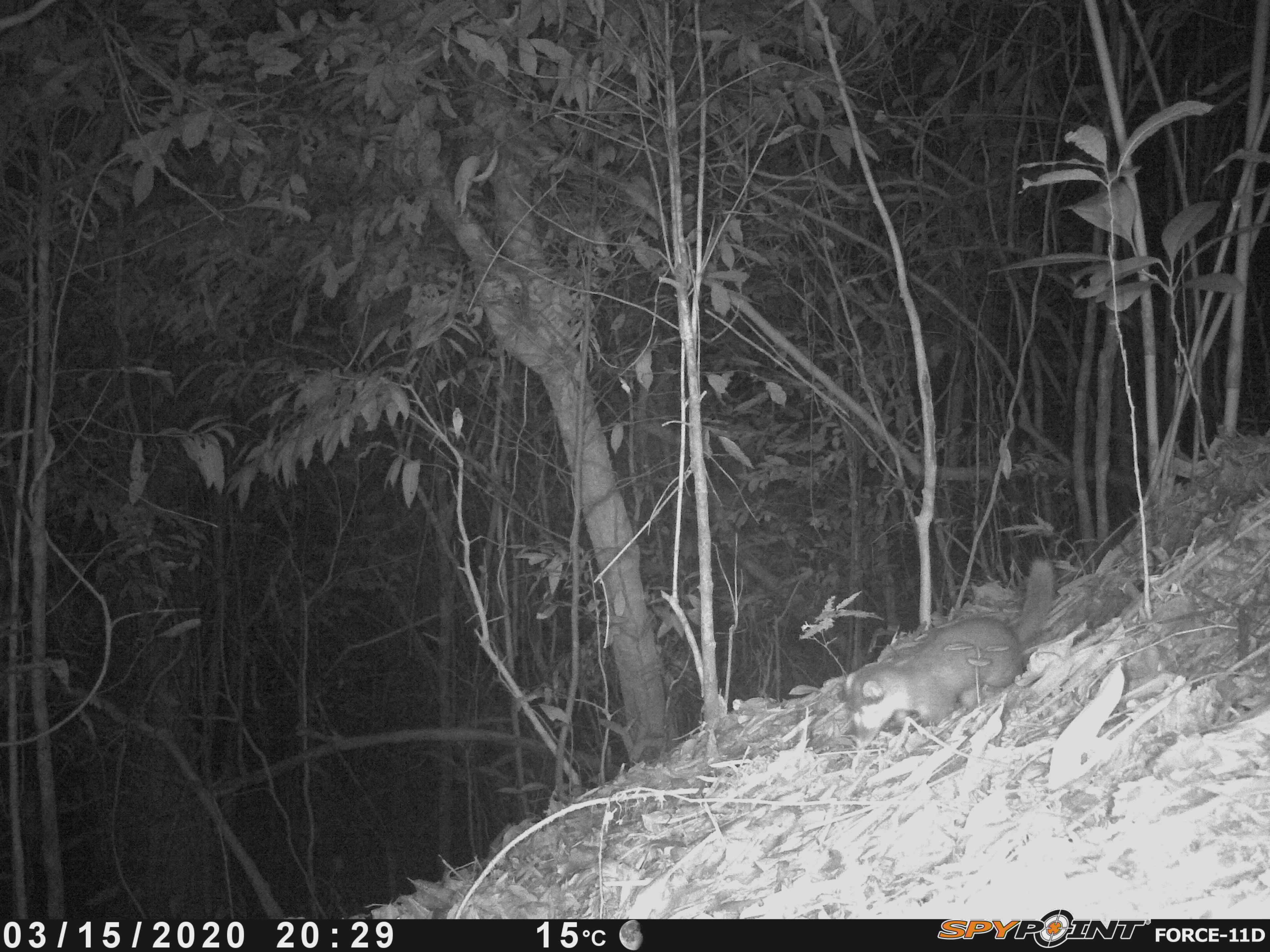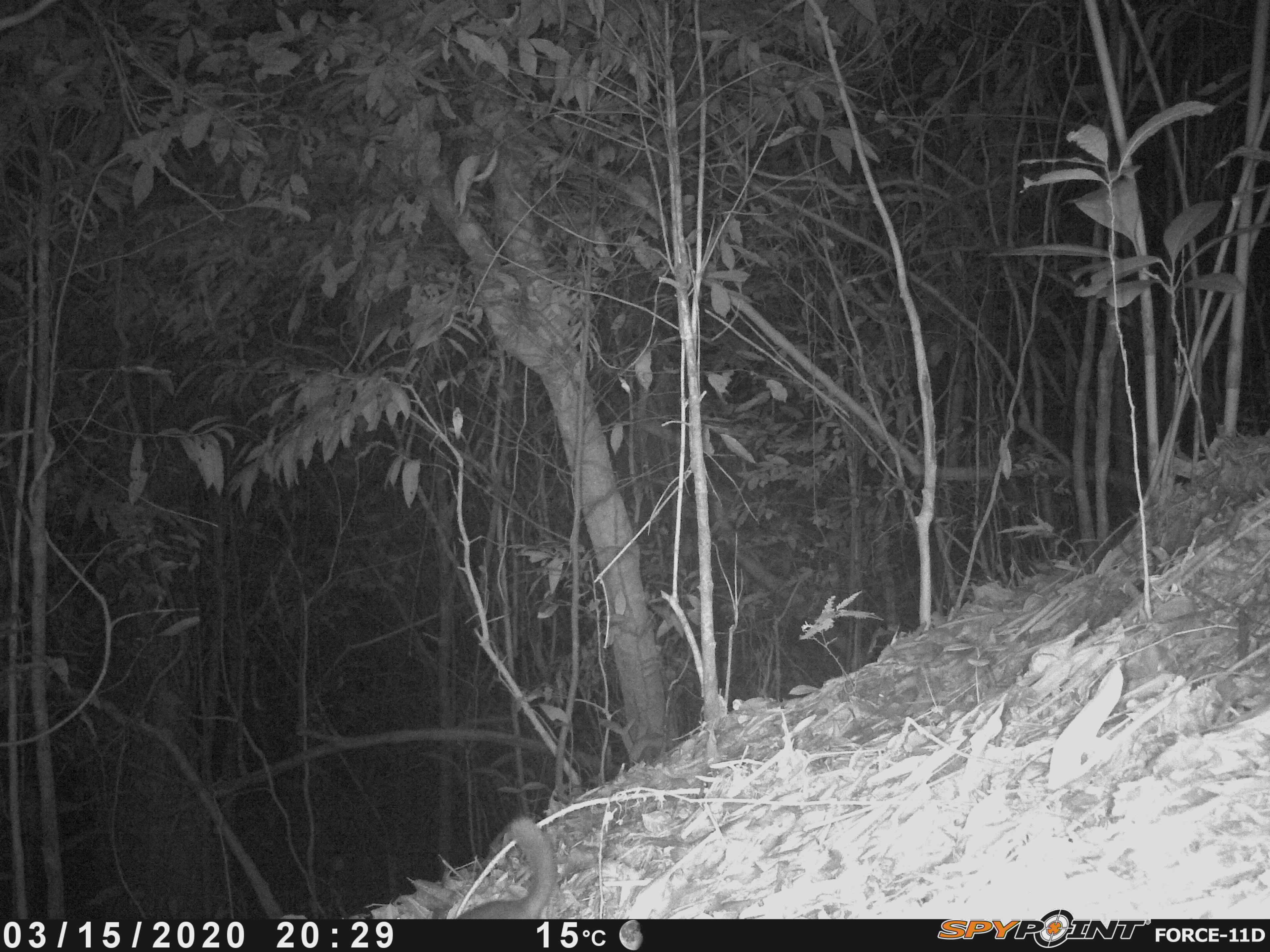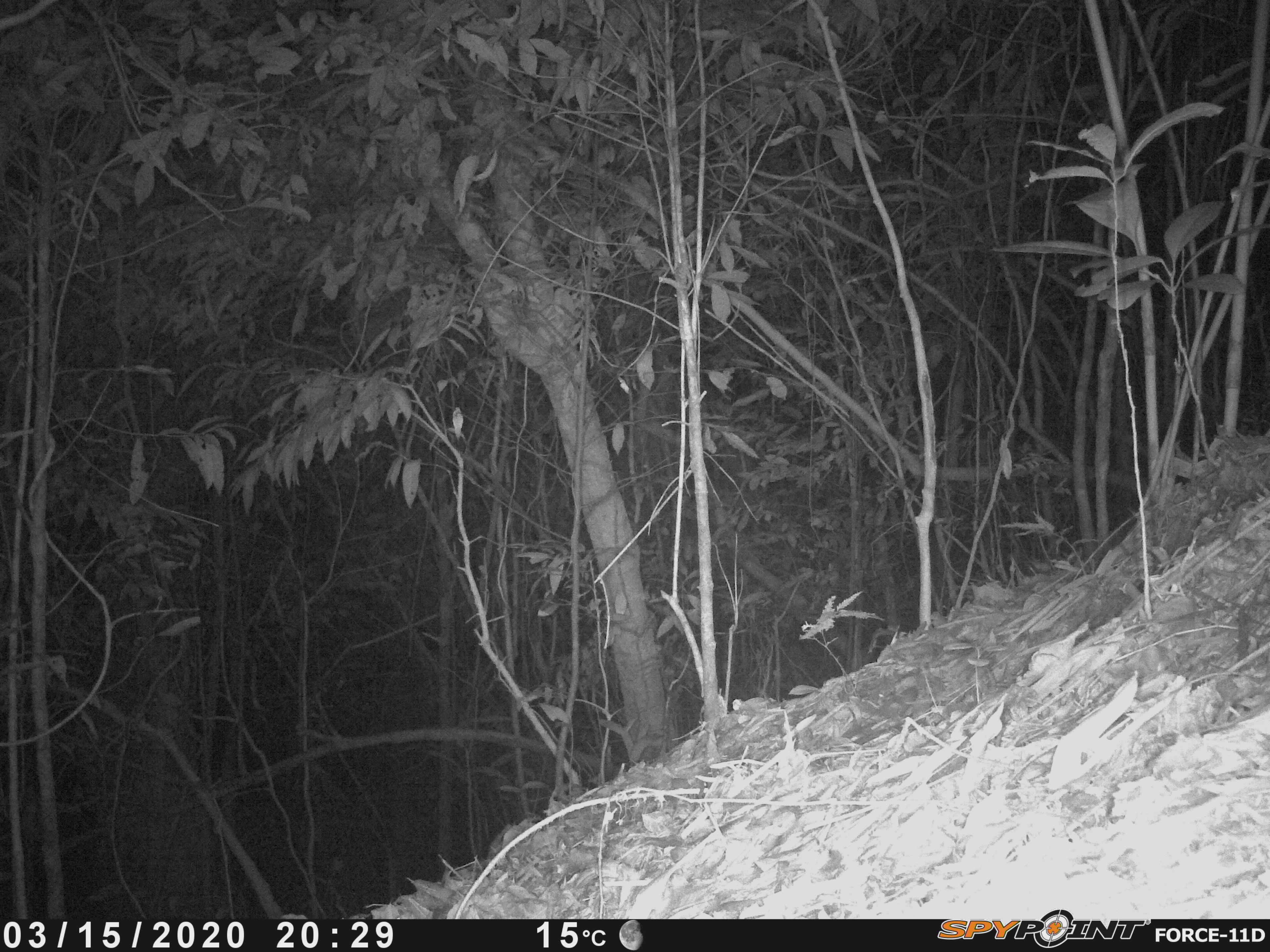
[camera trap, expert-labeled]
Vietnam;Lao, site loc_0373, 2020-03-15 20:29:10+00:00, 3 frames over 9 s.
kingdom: Animalia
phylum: Chordata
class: Mammalia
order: Carnivora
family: Mustelidae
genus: Melogale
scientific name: Melogale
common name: ferret badger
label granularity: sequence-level